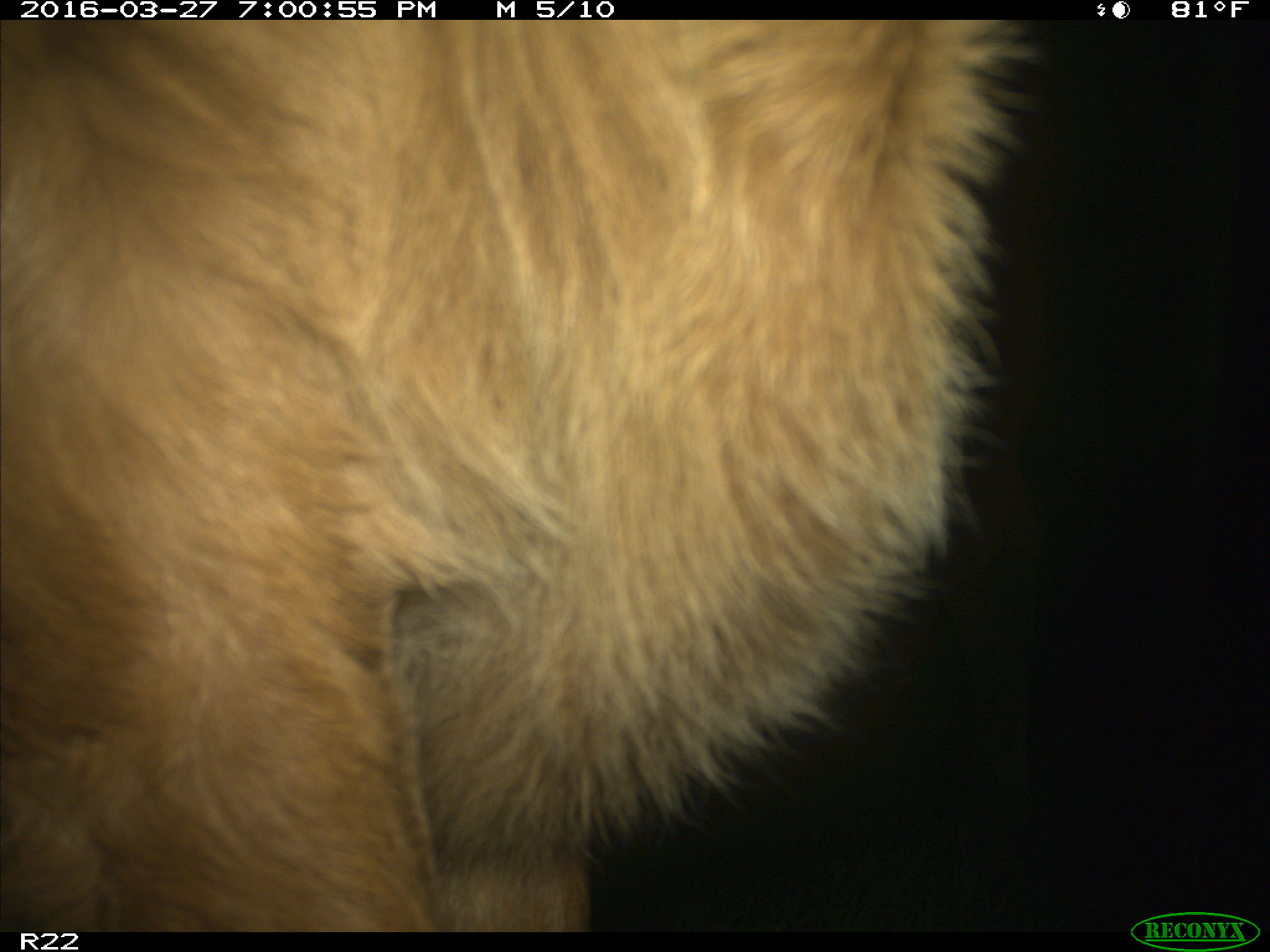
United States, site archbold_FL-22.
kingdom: Animalia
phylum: Chordata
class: Mammalia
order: Artiodactyla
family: Bovidae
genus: Bos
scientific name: Bos taurus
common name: domestic cow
Bos taurus (domestic cow).